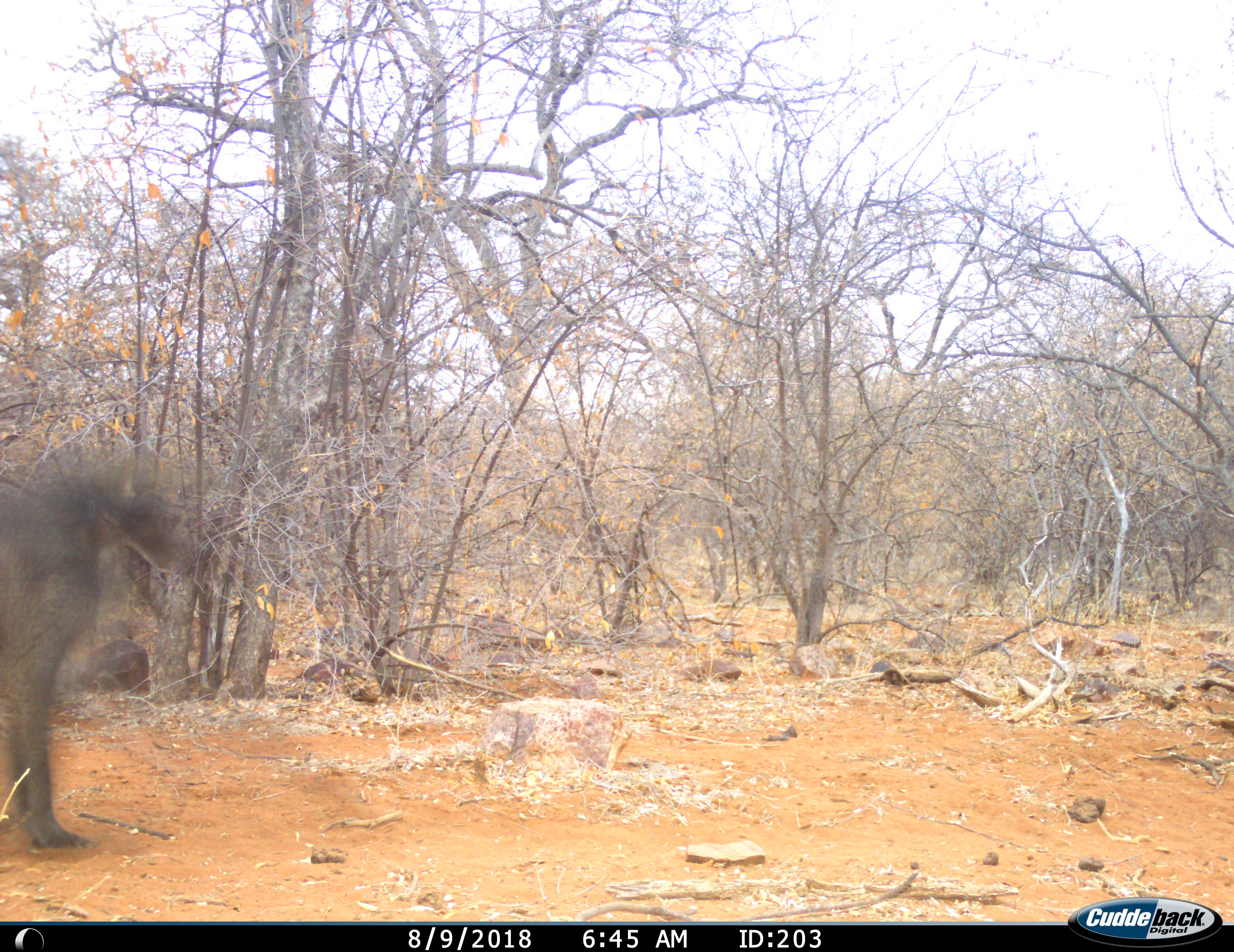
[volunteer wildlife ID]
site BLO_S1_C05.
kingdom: Animalia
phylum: Chordata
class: Mammalia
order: Primates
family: Cercopithecidae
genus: Papio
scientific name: Papio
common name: baboon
Baboon (Papio), count 1. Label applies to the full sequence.